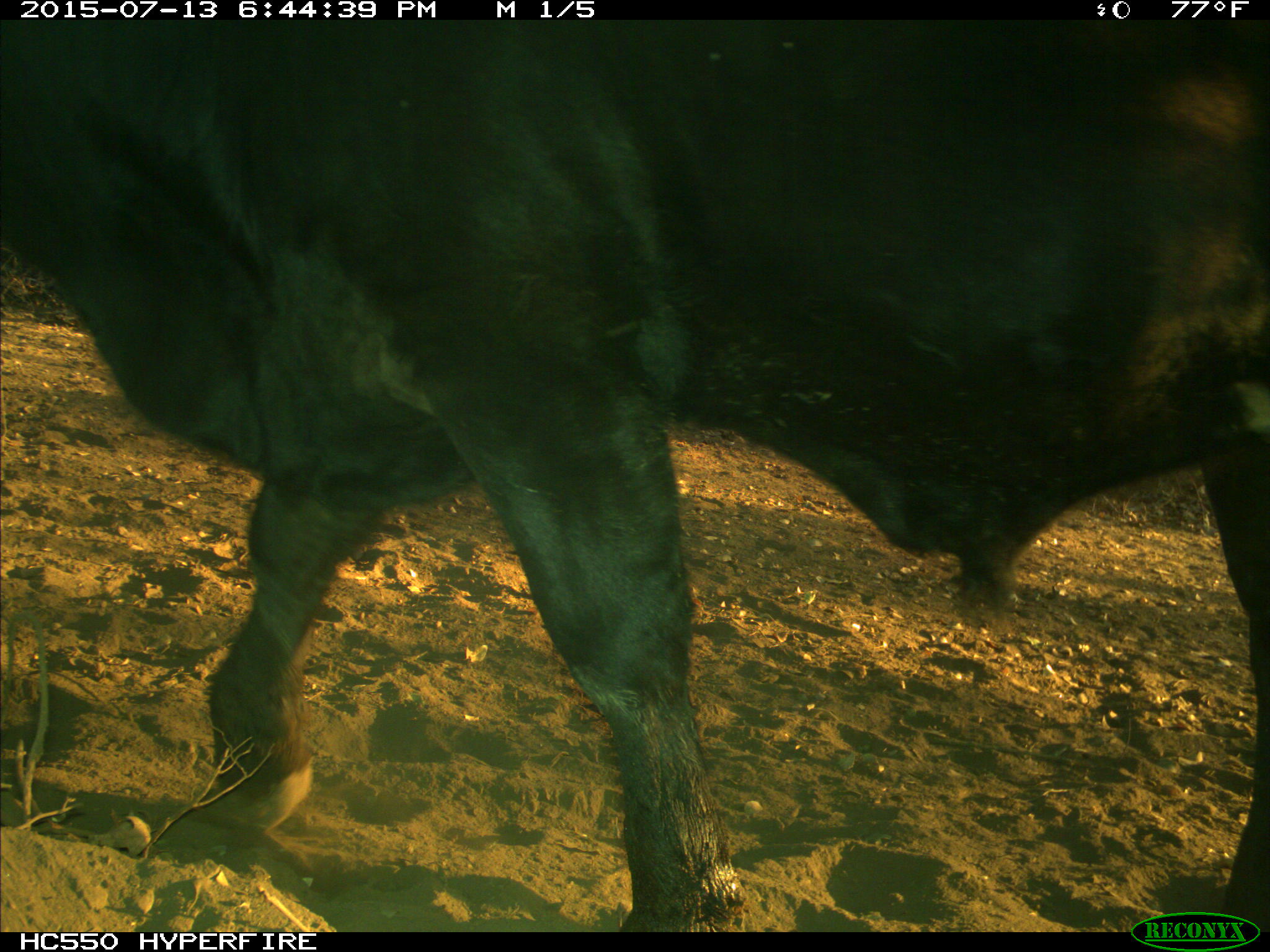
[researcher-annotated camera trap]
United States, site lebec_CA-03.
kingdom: Animalia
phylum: Chordata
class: Mammalia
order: Artiodactyla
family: Bovidae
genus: Bos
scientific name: Bos taurus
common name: domestic cow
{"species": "Bos taurus (domestic cow)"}